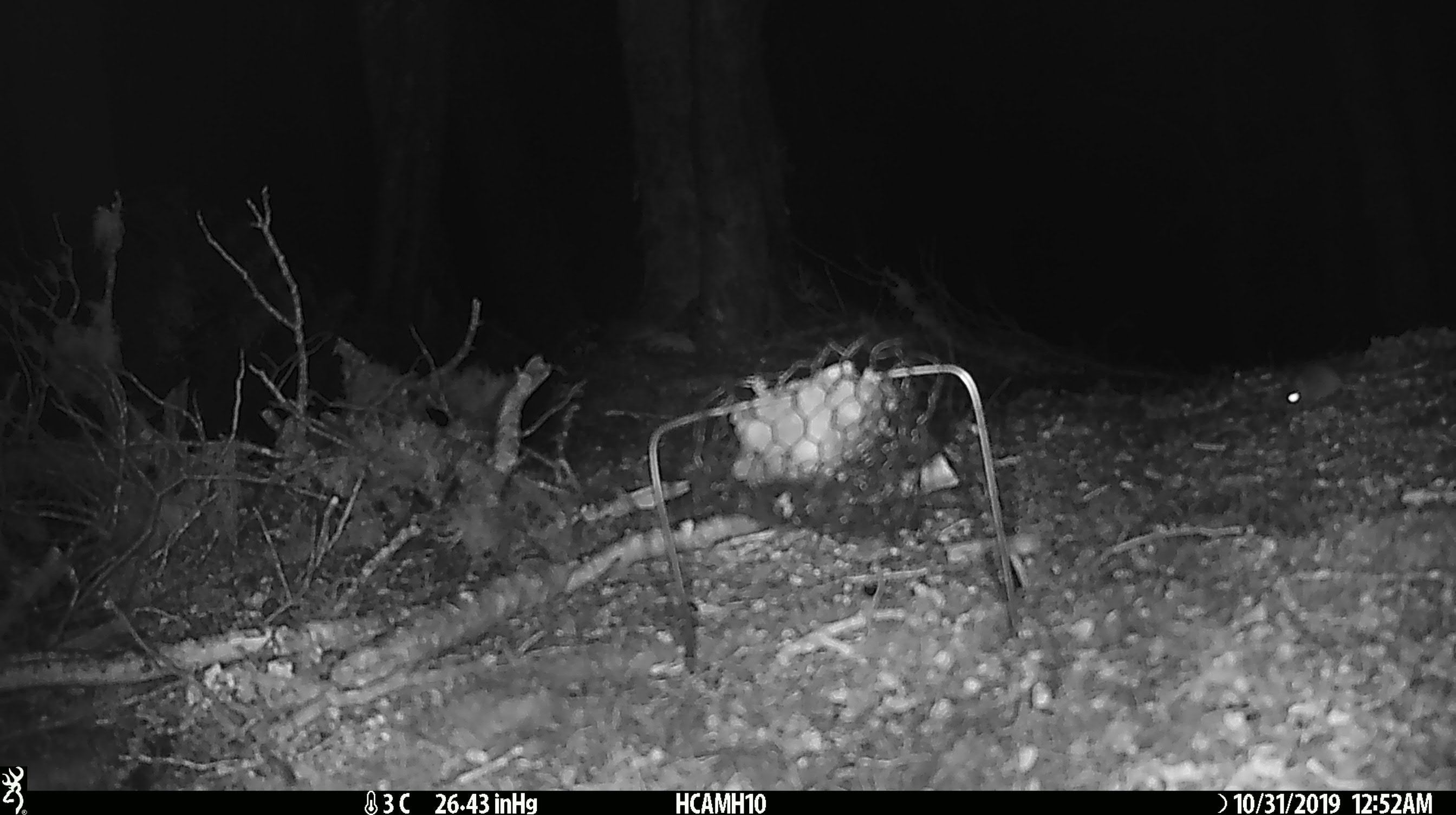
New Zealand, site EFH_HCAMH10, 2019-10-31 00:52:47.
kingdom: Animalia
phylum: Chordata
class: Mammalia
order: Rodentia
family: Muridae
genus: Mus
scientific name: Mus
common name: mouse